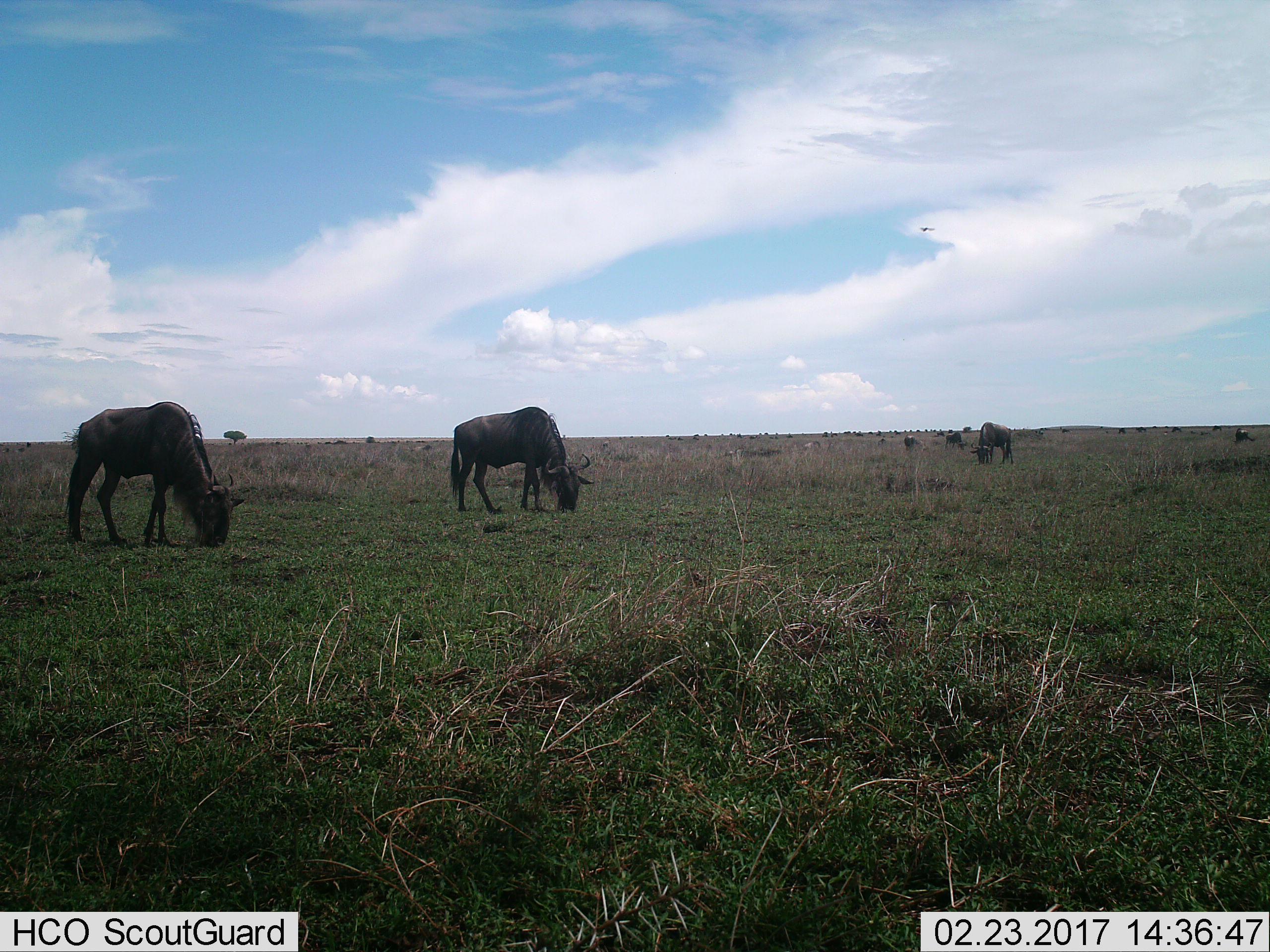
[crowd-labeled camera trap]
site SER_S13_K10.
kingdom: Animalia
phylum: Chordata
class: Mammalia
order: Artiodactyla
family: Bovidae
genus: Connochaetes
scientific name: Connochaetes taurinus taurinus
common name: blue wildebeest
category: wildebeestblue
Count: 11-50.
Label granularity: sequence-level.